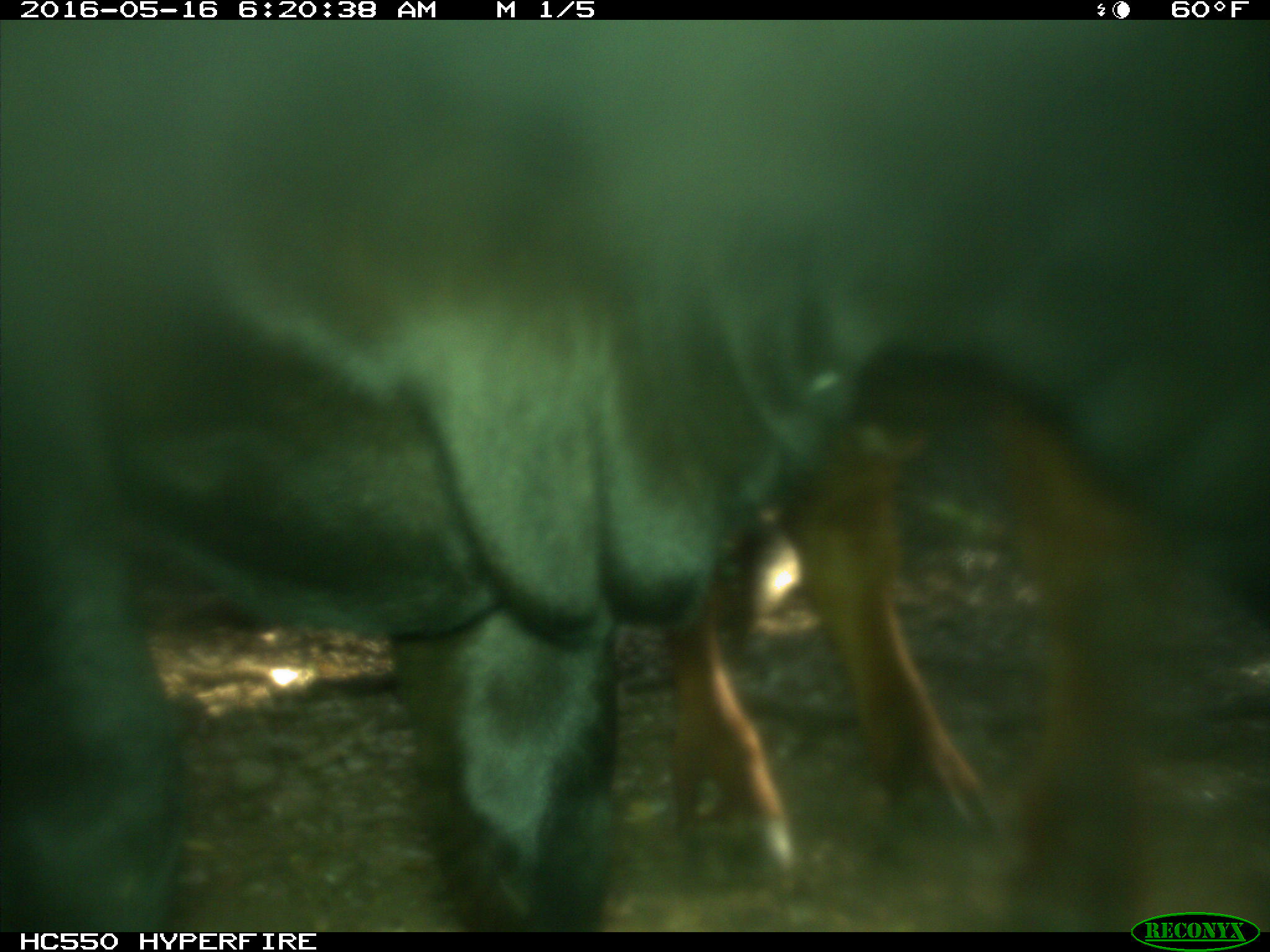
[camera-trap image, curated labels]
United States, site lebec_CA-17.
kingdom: Animalia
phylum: Chordata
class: Mammalia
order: Artiodactyla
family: Bovidae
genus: Bos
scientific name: Bos taurus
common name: domestic cow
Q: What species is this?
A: Bos taurus (domestic cow).